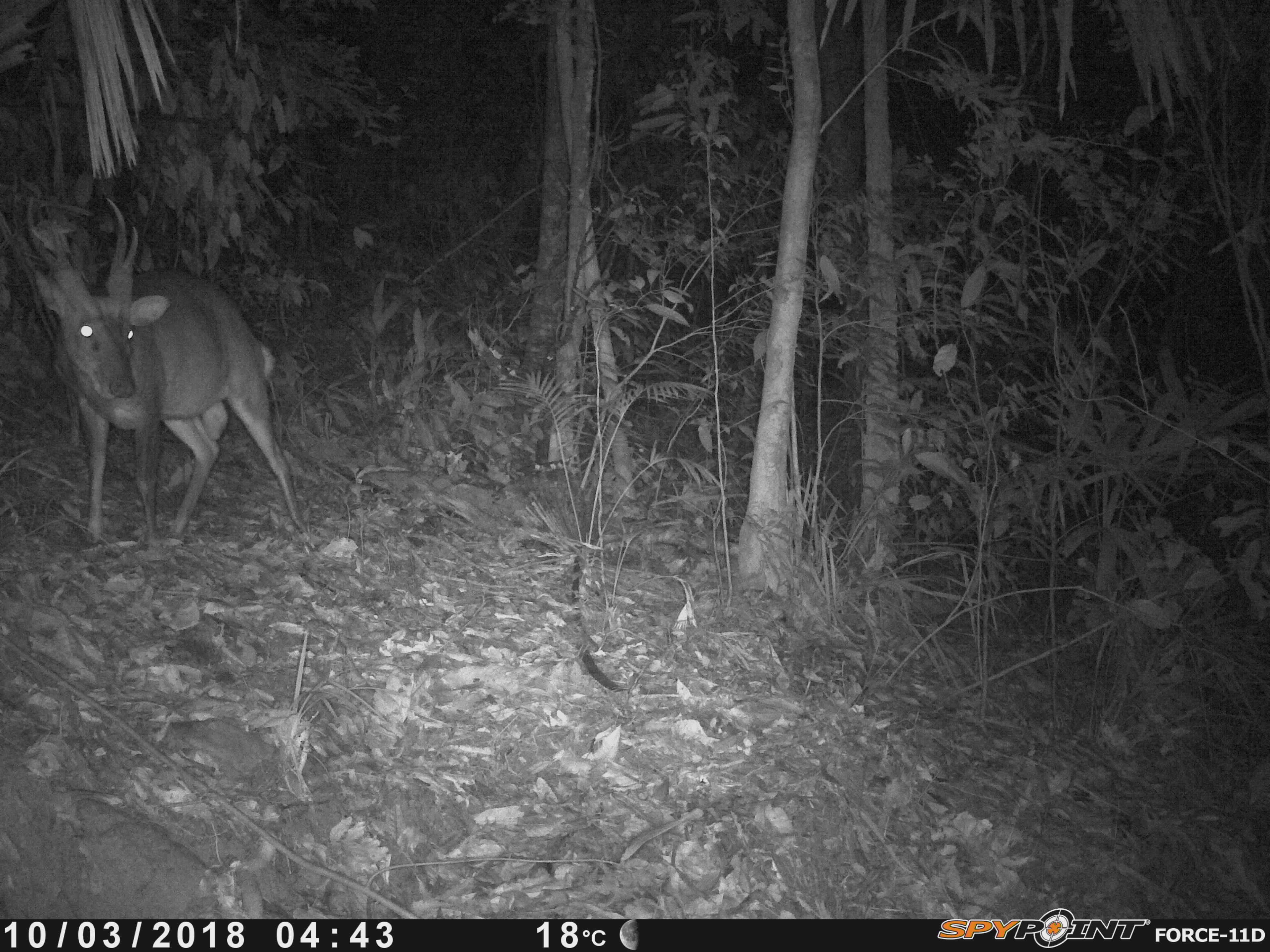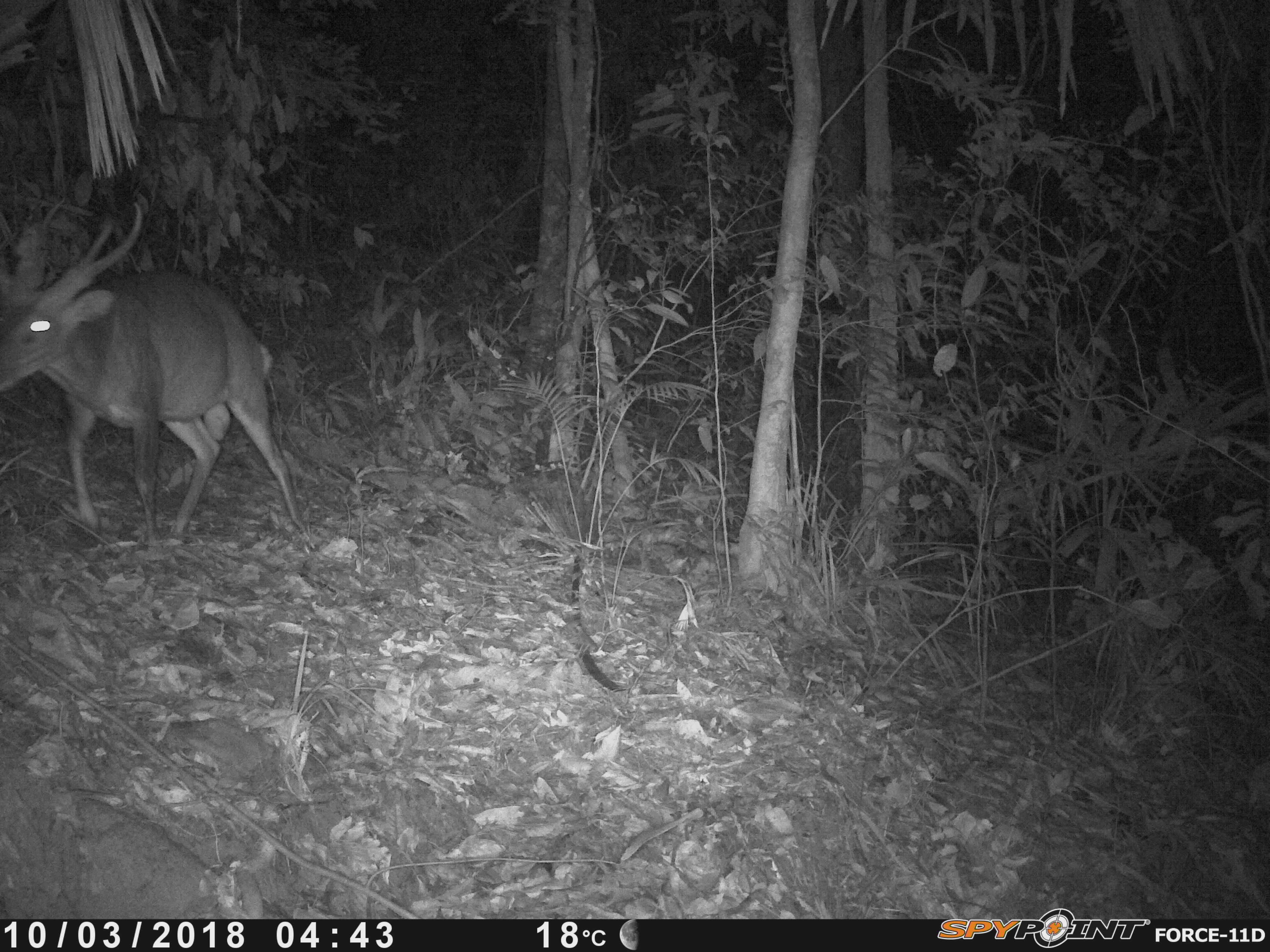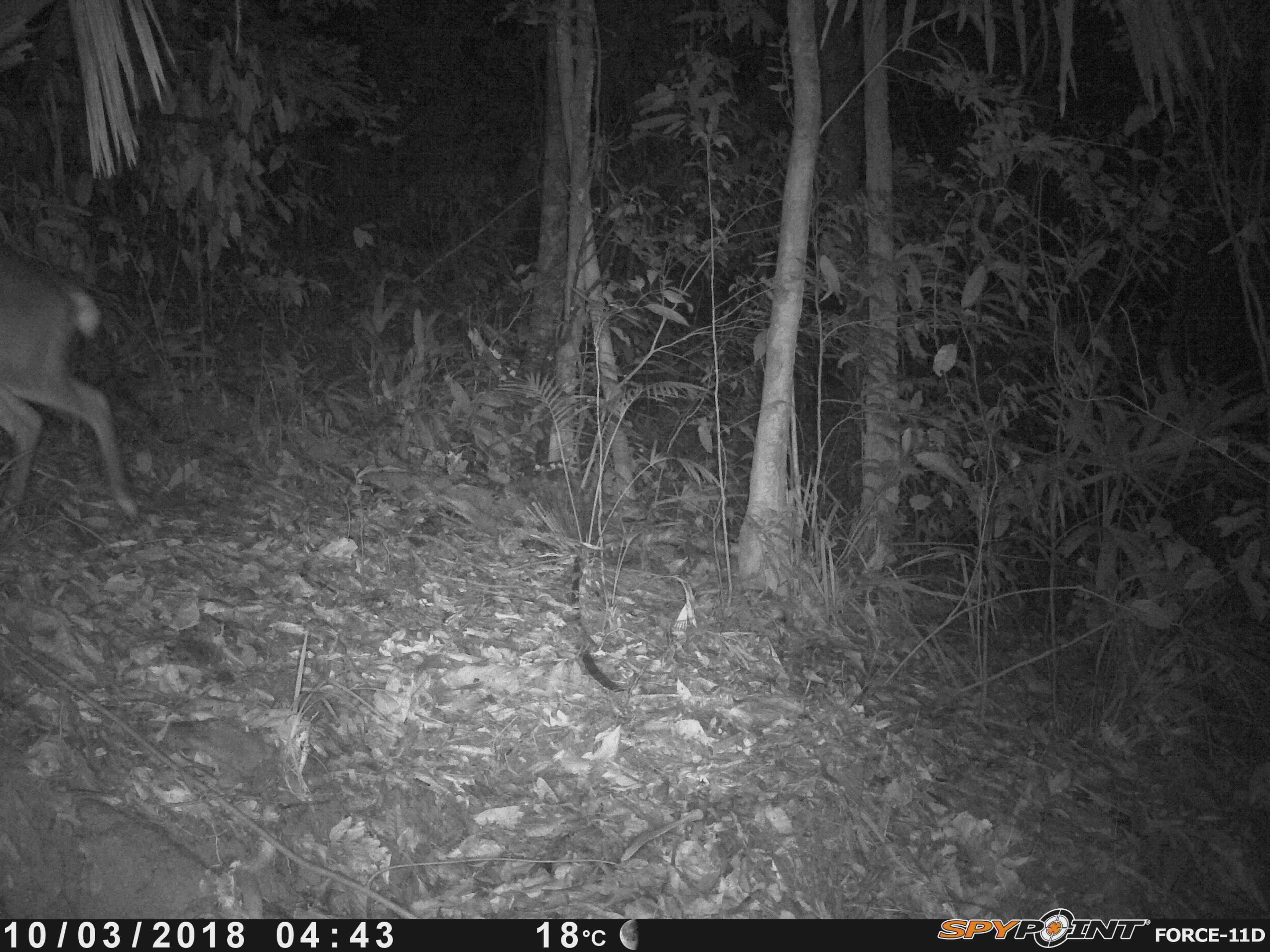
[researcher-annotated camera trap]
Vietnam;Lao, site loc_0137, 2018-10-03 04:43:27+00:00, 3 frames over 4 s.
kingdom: Animalia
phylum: Chordata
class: Mammalia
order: Artiodactyla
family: Cervidae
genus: Muntiacus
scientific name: Muntiacus vuquangensis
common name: large-antlered muntjac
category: large antlered muntjac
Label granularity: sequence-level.